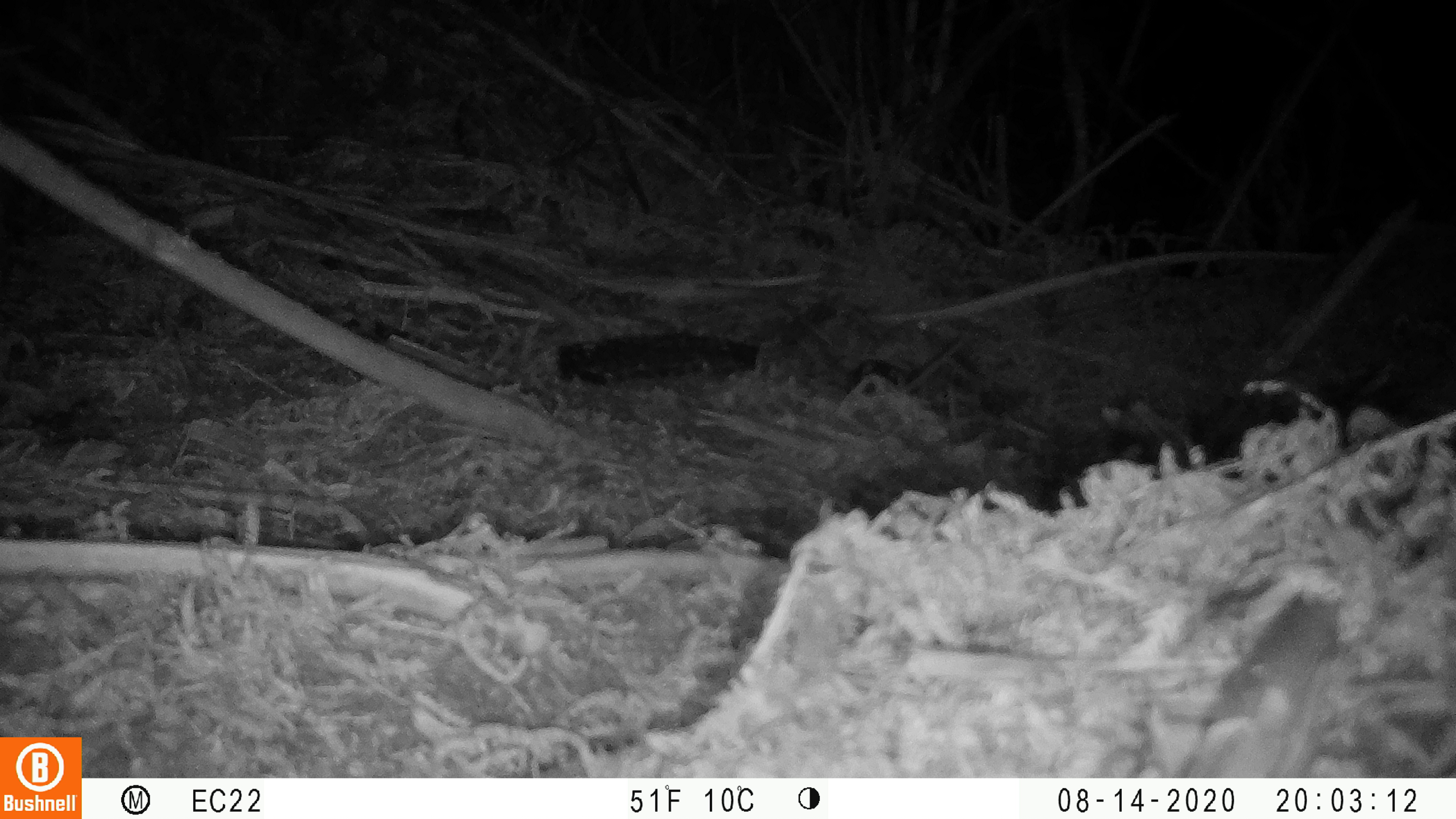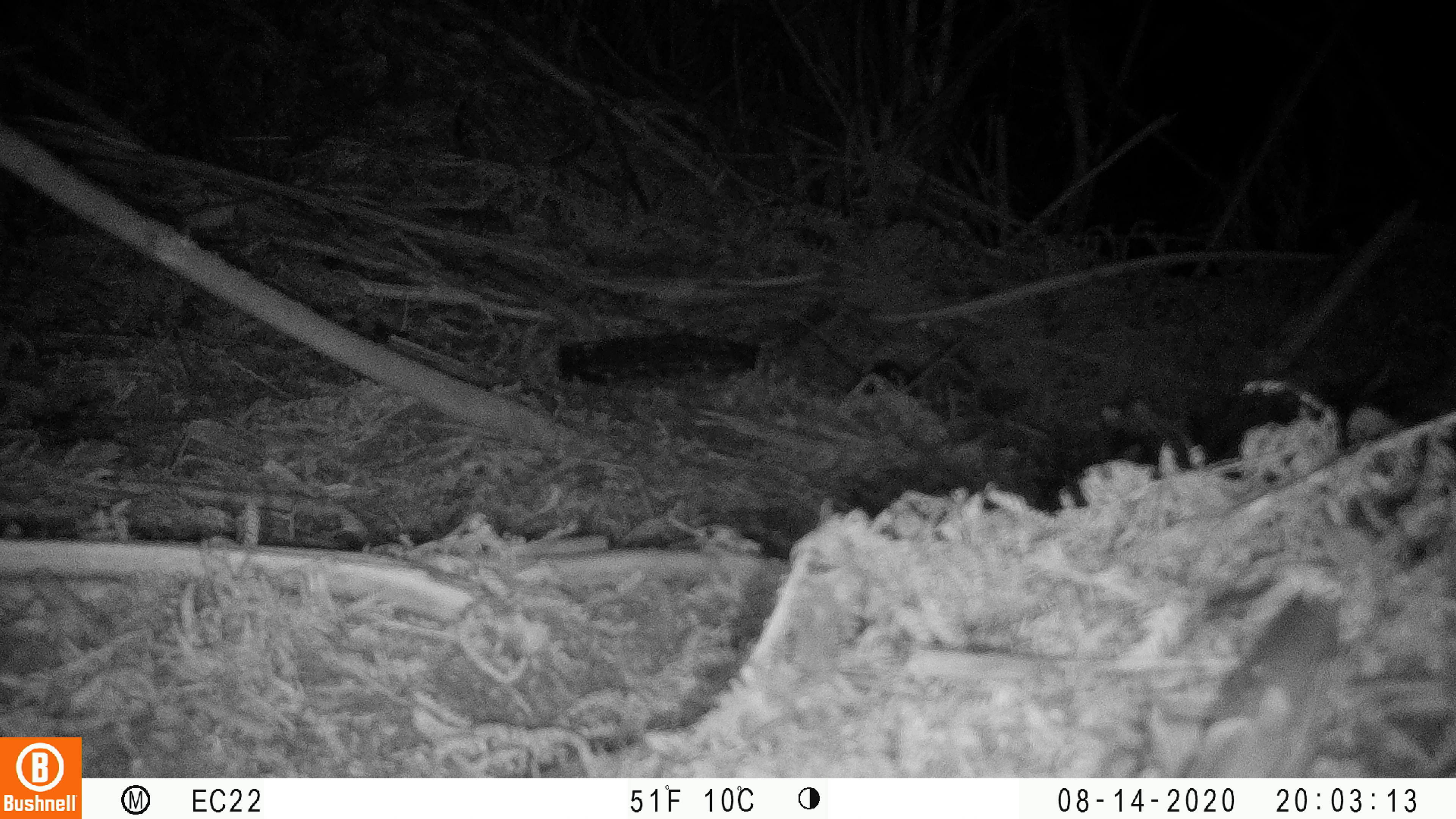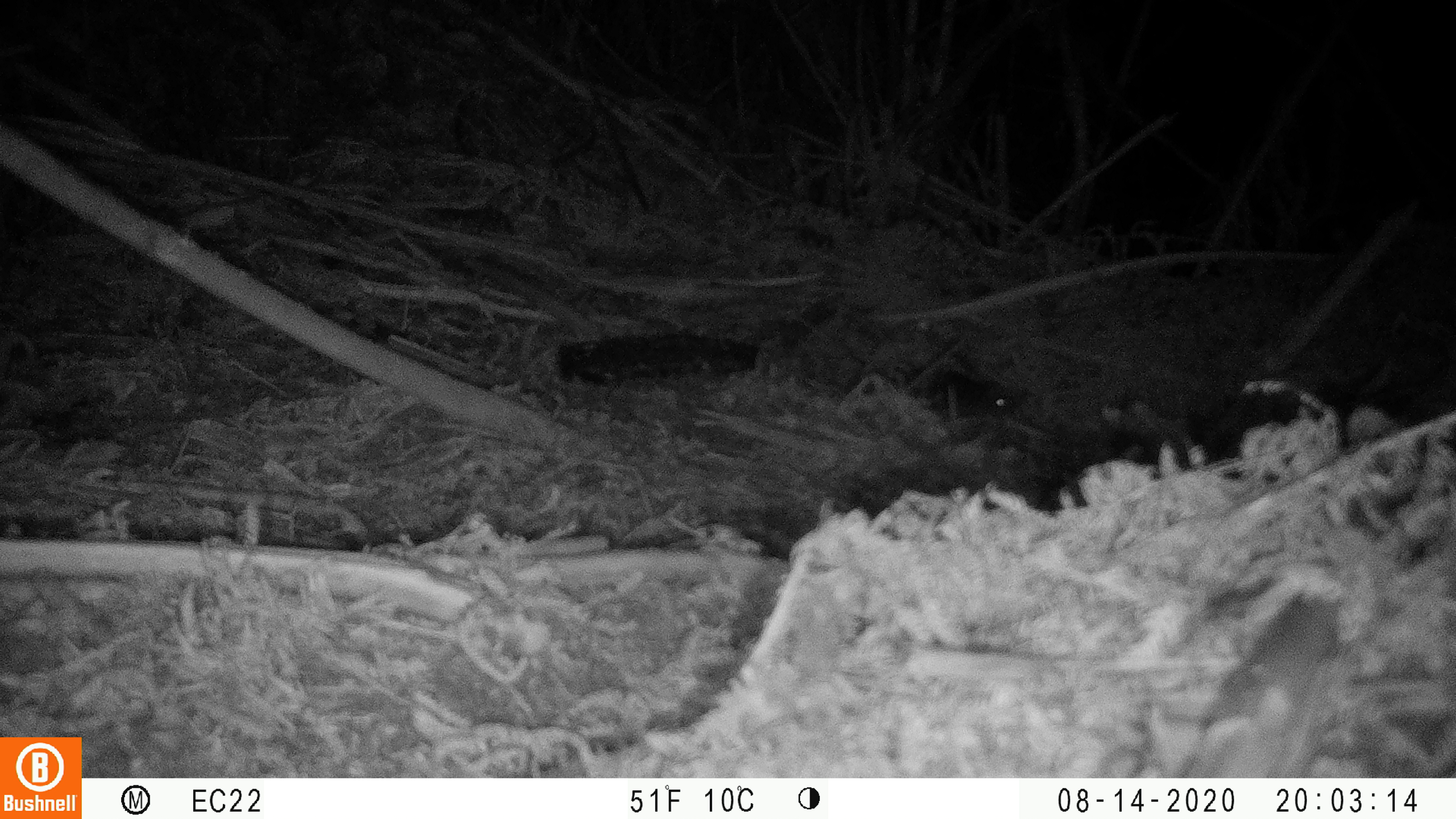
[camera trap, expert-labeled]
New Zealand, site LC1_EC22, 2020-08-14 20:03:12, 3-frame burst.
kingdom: Animalia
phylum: Chordata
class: Mammalia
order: Rodentia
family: Muridae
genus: Rattus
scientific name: Rattus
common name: rat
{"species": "rat (Rattus)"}